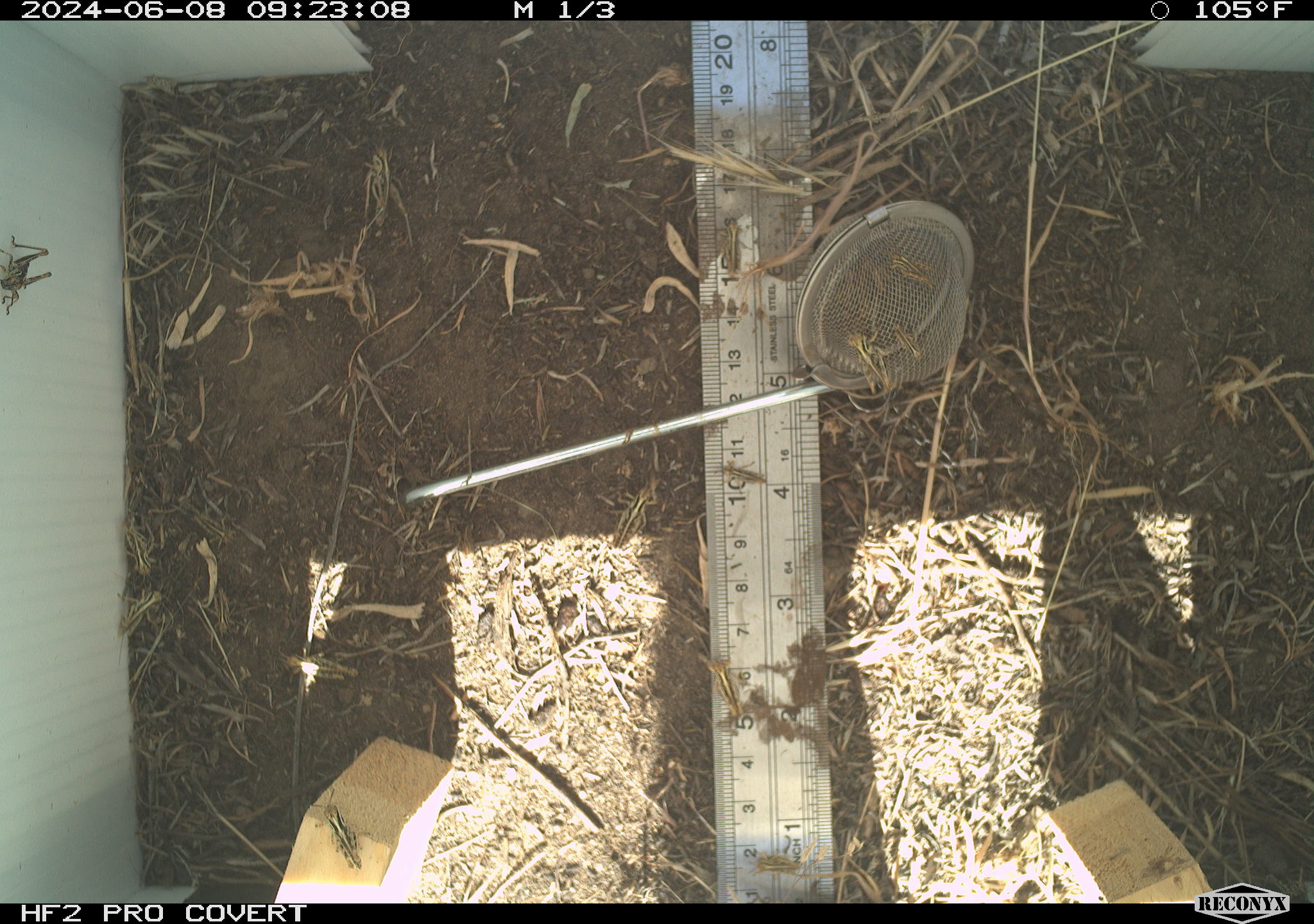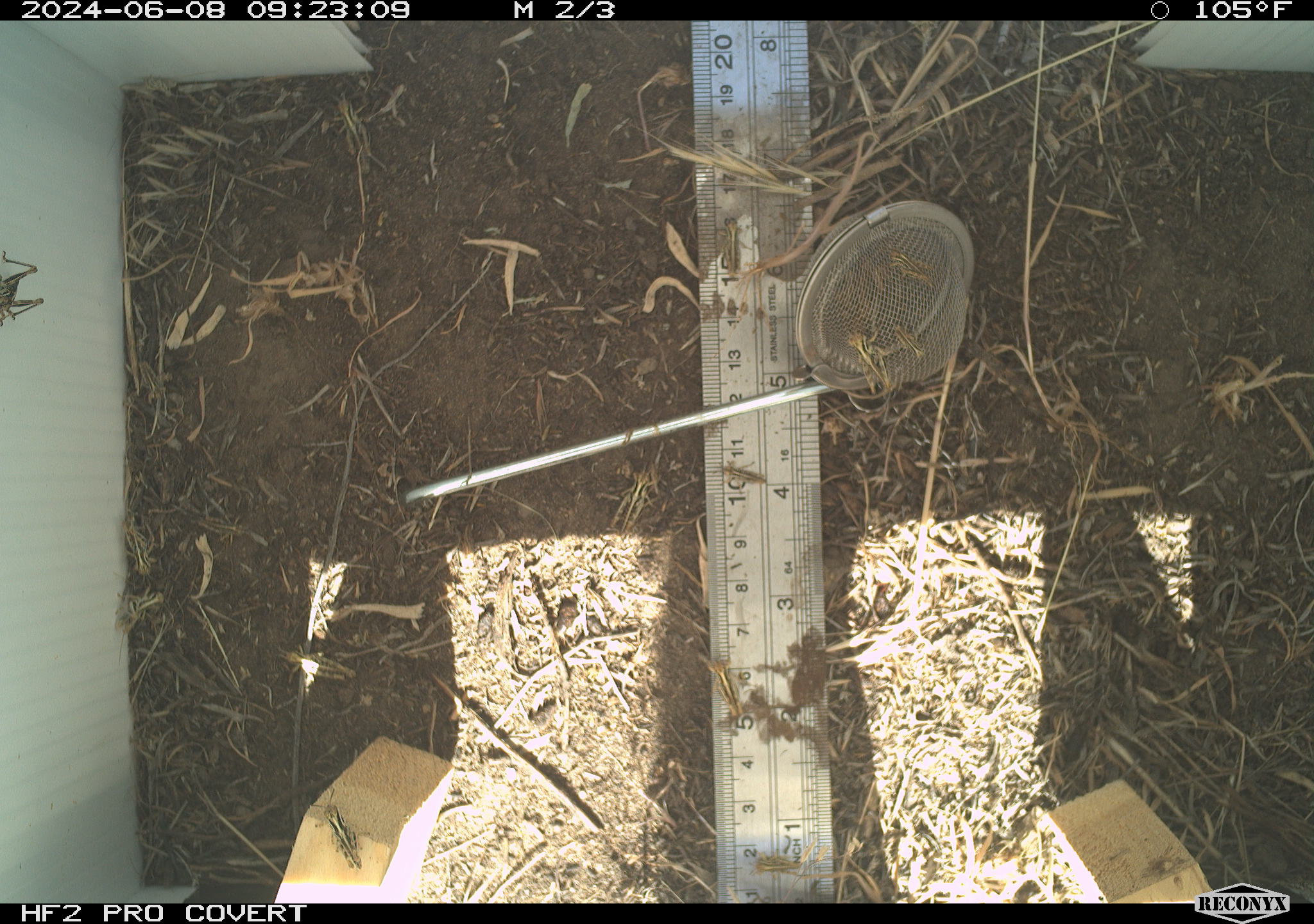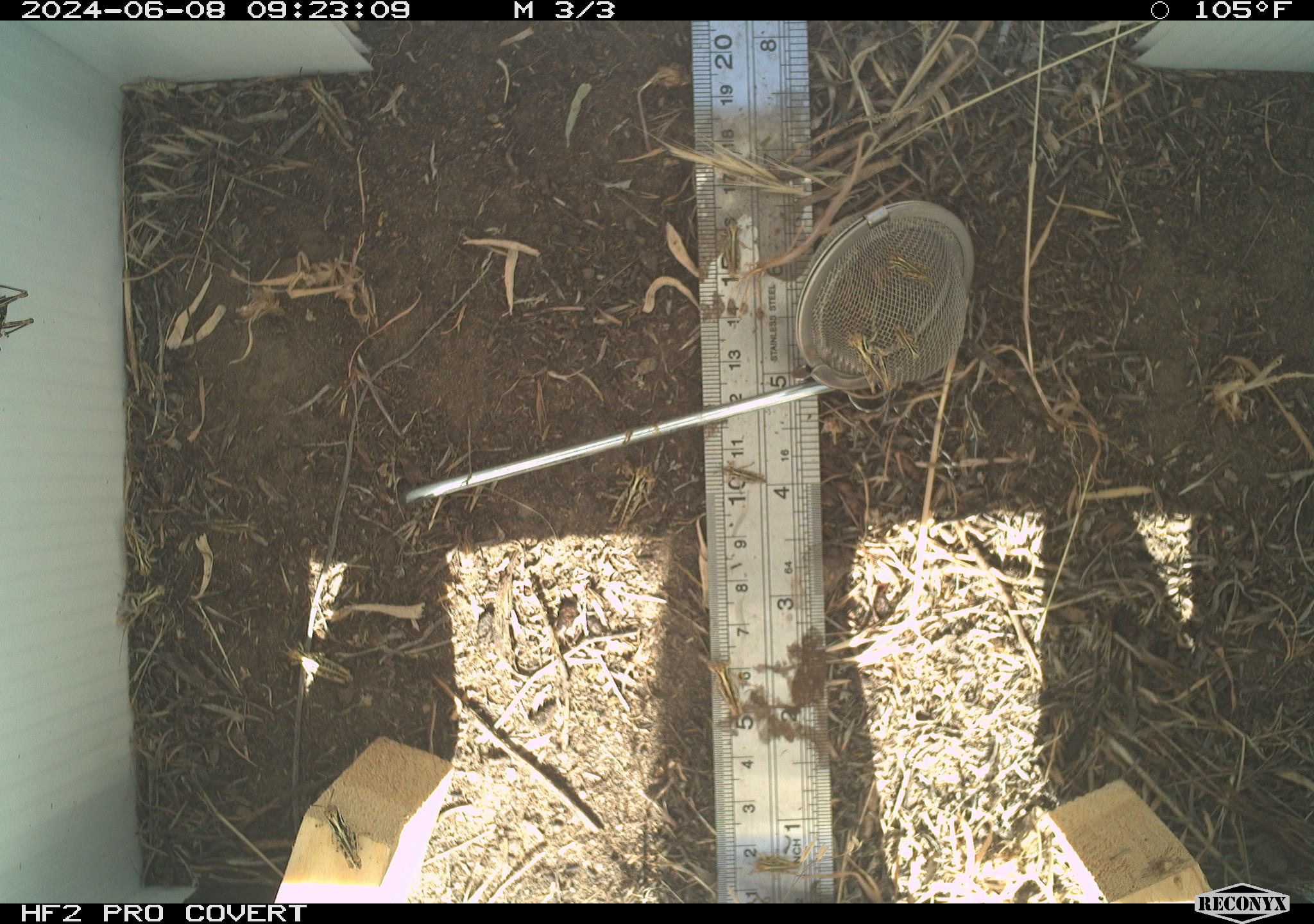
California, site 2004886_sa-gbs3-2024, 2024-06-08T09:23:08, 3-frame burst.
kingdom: Animalia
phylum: Arthropoda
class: Insecta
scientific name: Insecta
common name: insect